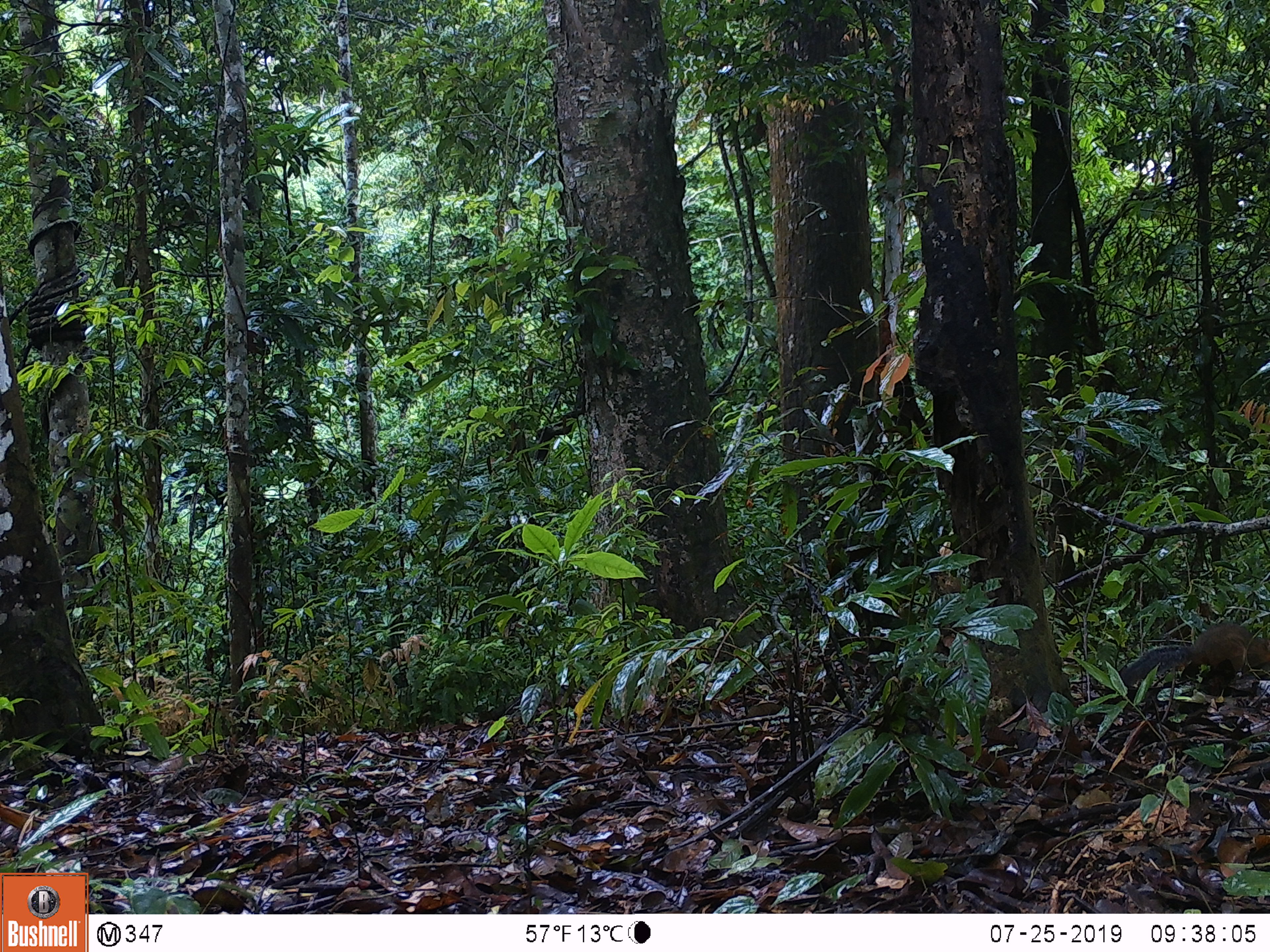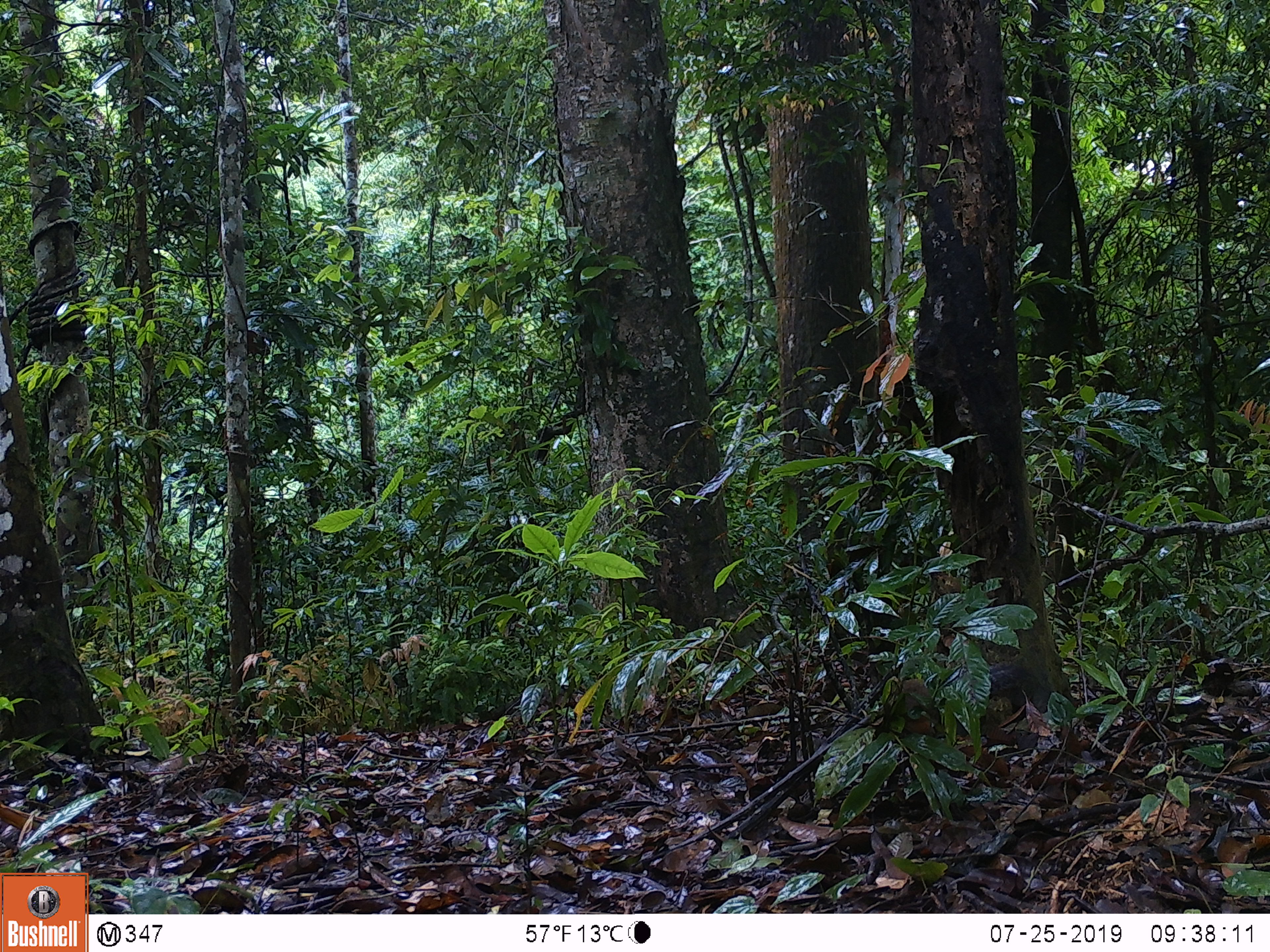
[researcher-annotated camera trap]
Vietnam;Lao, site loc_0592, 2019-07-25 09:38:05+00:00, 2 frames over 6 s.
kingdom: Animalia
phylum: Chordata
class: Mammalia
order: Rodentia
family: Sciuridae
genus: Dremomys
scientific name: Dremomys rufigenis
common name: red-cheeked squirrel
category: red cheeked squirrel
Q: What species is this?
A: Red cheeked squirrel (red-cheeked squirrel) (Dremomys rufigenis).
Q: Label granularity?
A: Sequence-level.